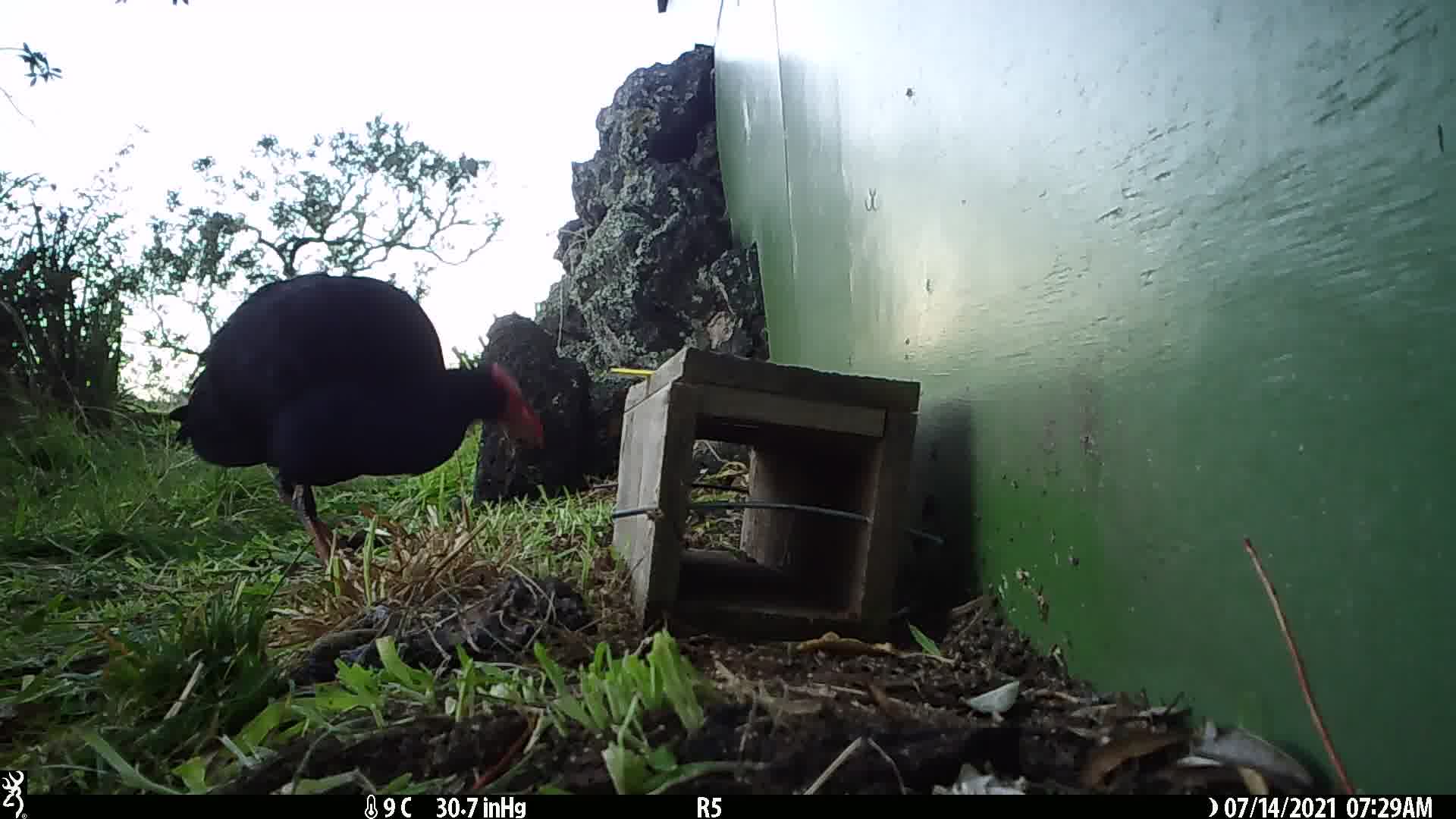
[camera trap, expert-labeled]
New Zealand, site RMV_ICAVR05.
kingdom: Animalia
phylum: Chordata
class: Aves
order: Gruiformes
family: Rallidae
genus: Porphyrio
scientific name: Porphyrio melanotus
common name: australasian swamphen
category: pukeko